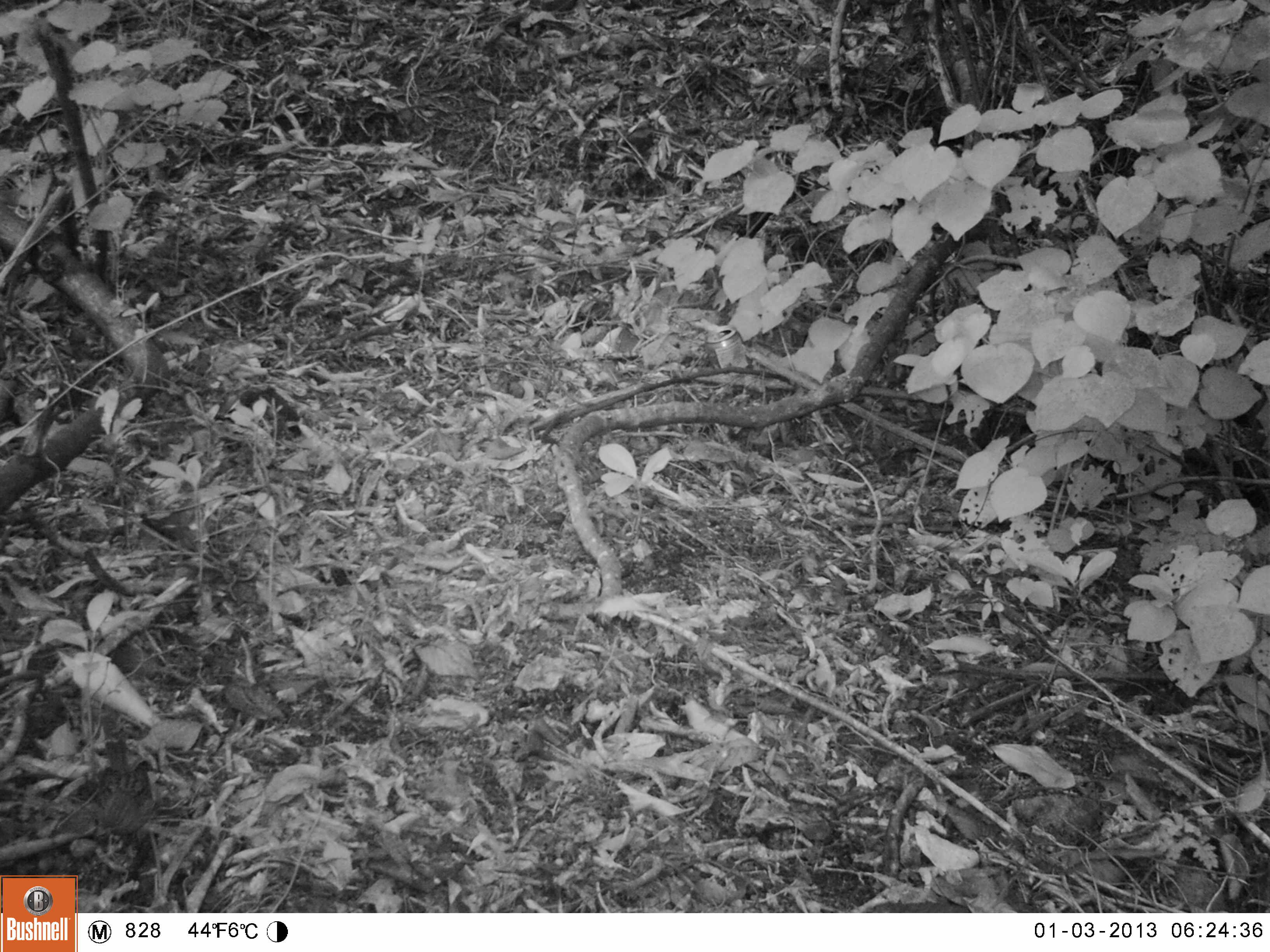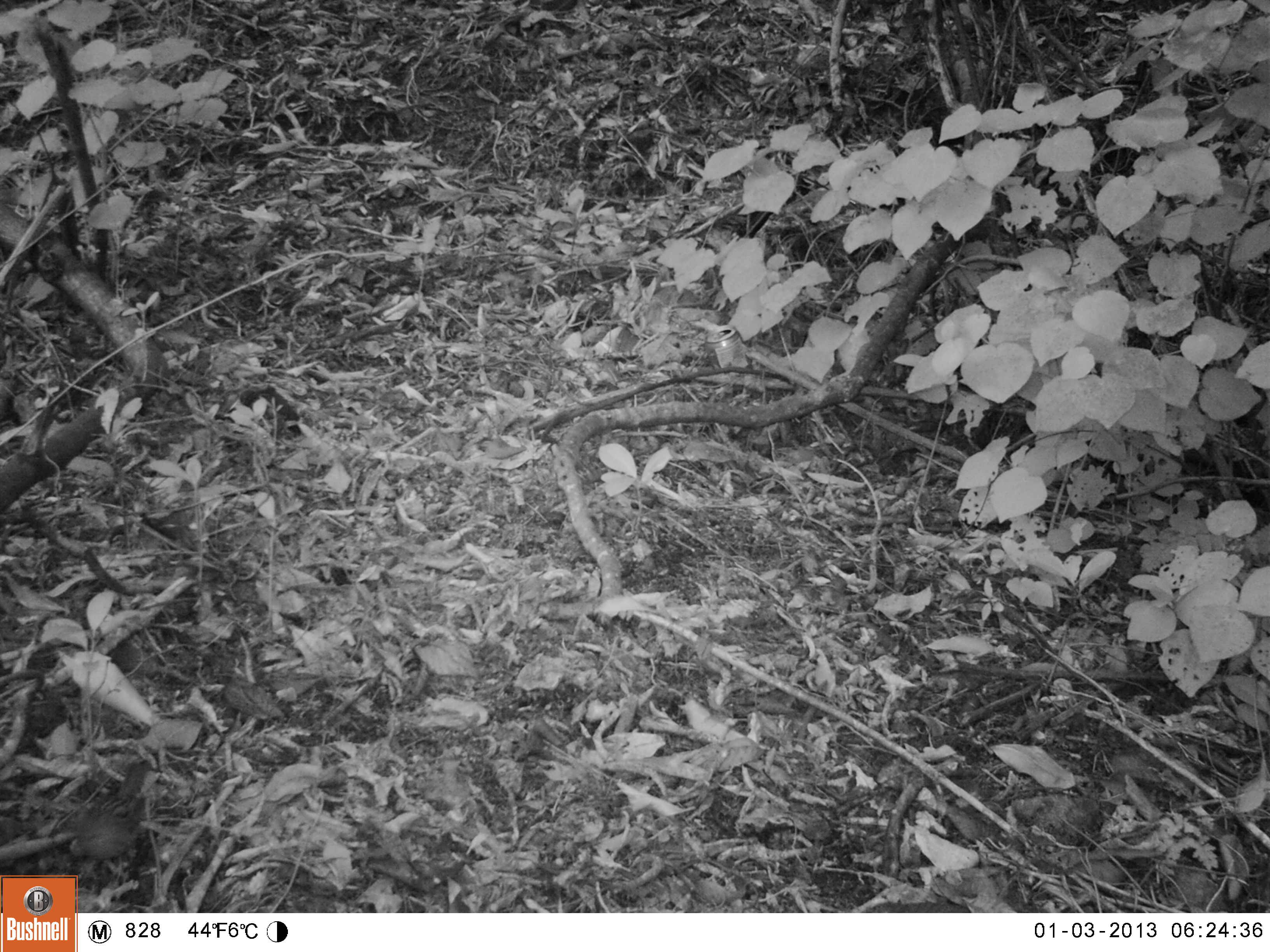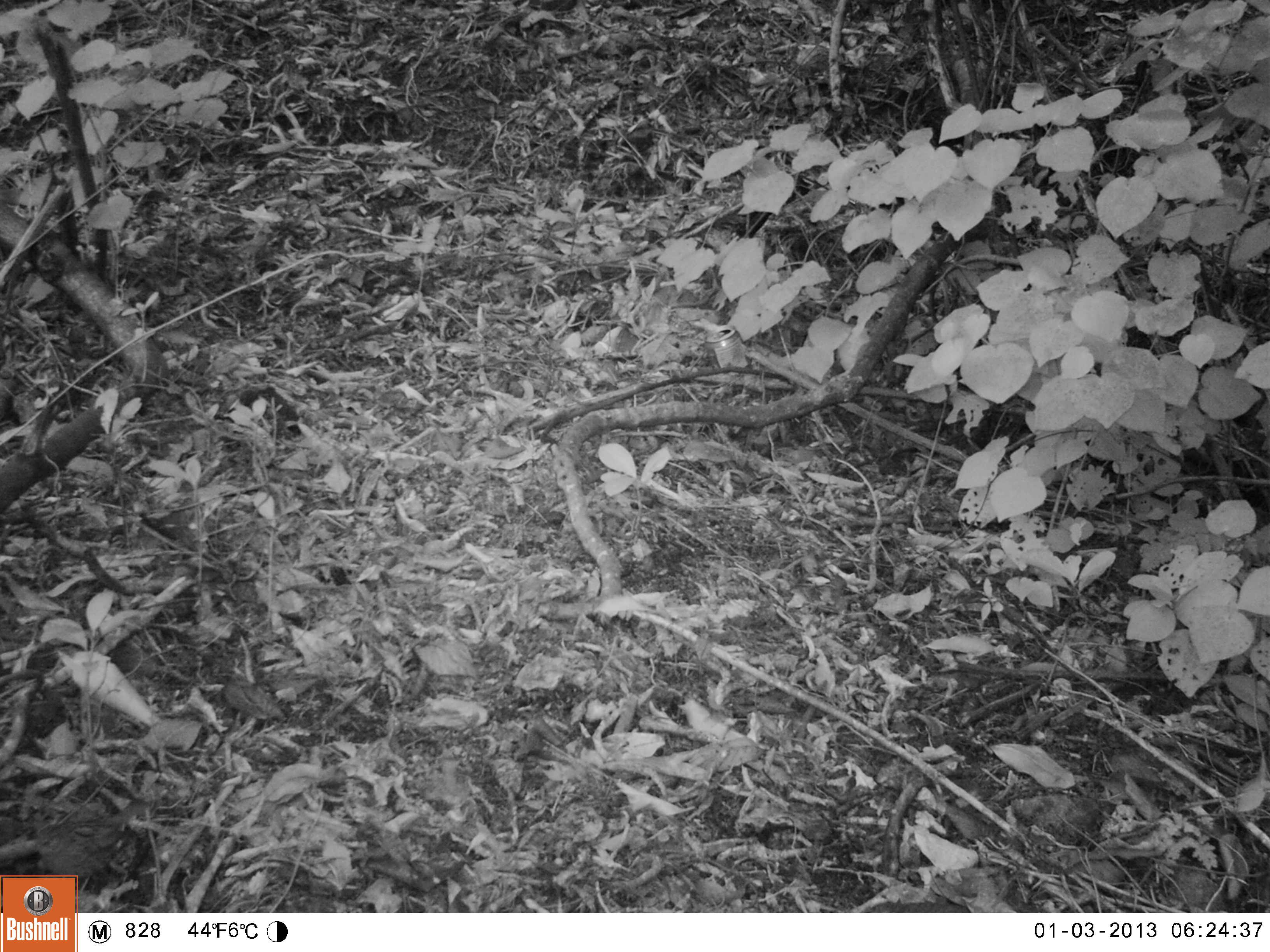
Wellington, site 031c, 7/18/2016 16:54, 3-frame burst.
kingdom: Animalia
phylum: Chordata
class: Aves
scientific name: Aves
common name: bird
Bird (Aves).